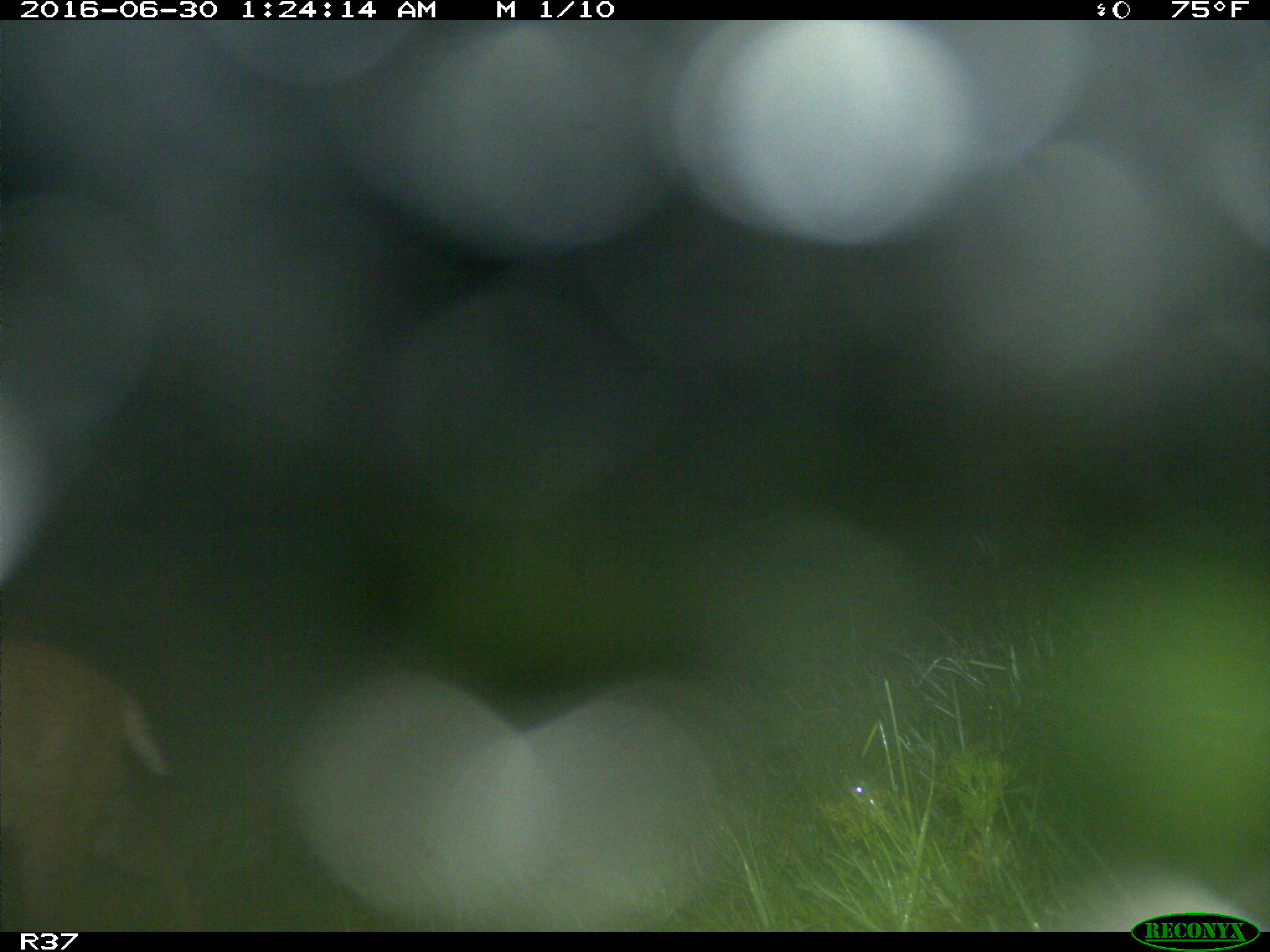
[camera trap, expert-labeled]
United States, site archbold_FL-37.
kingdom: Animalia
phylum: Chordata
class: Mammalia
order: Carnivora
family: Felidae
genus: Lynx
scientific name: Lynx rufus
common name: bobcat